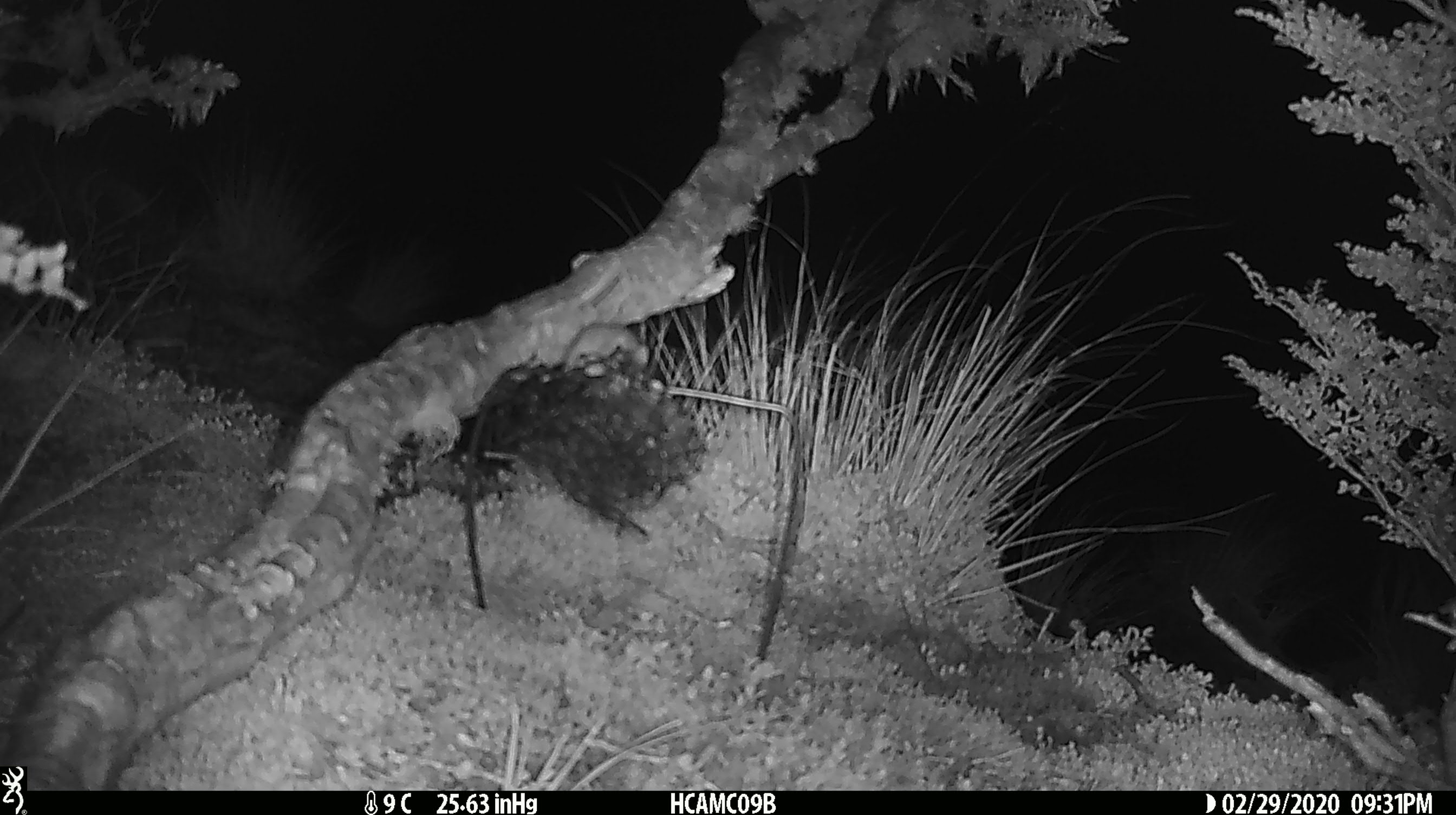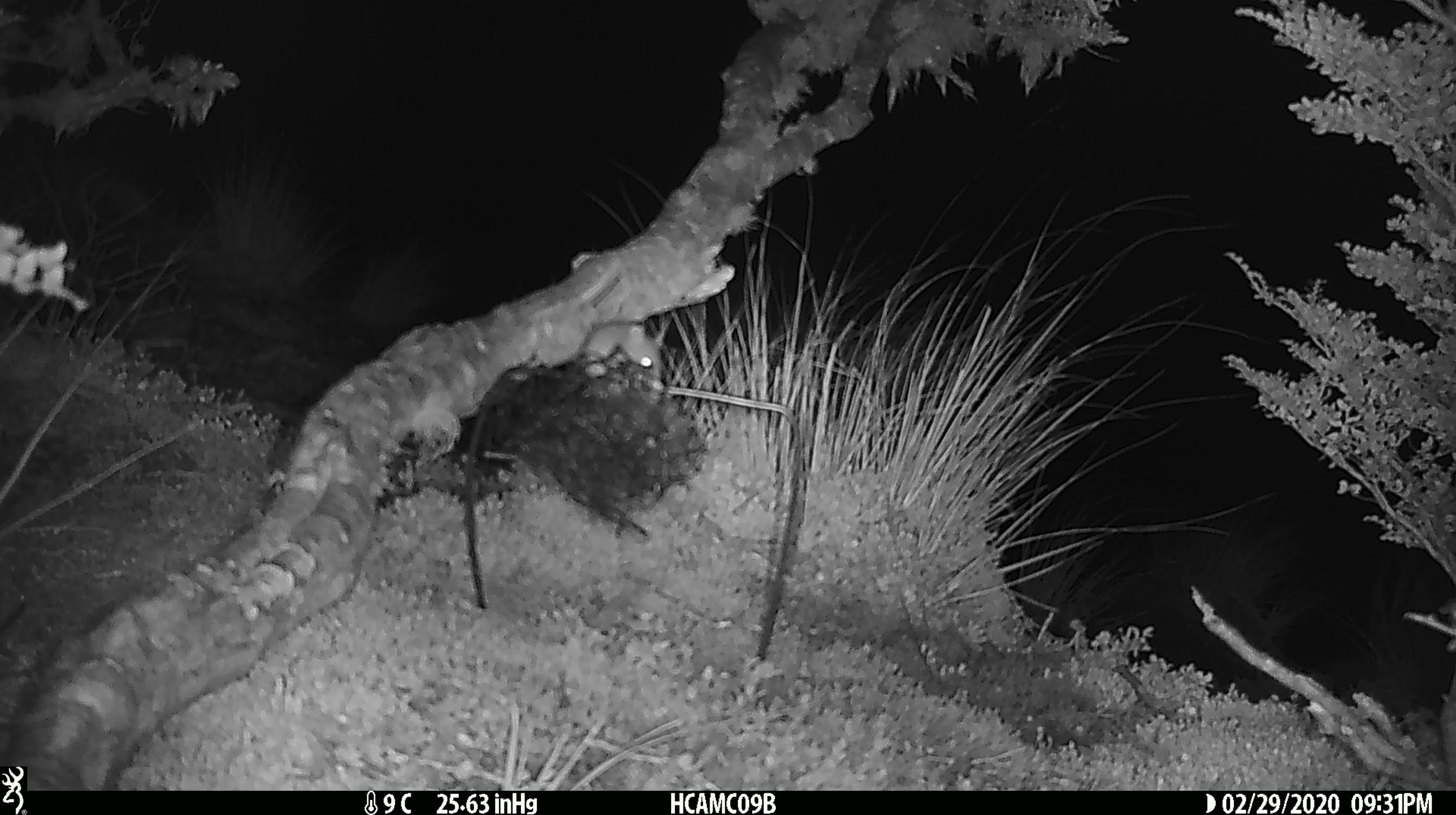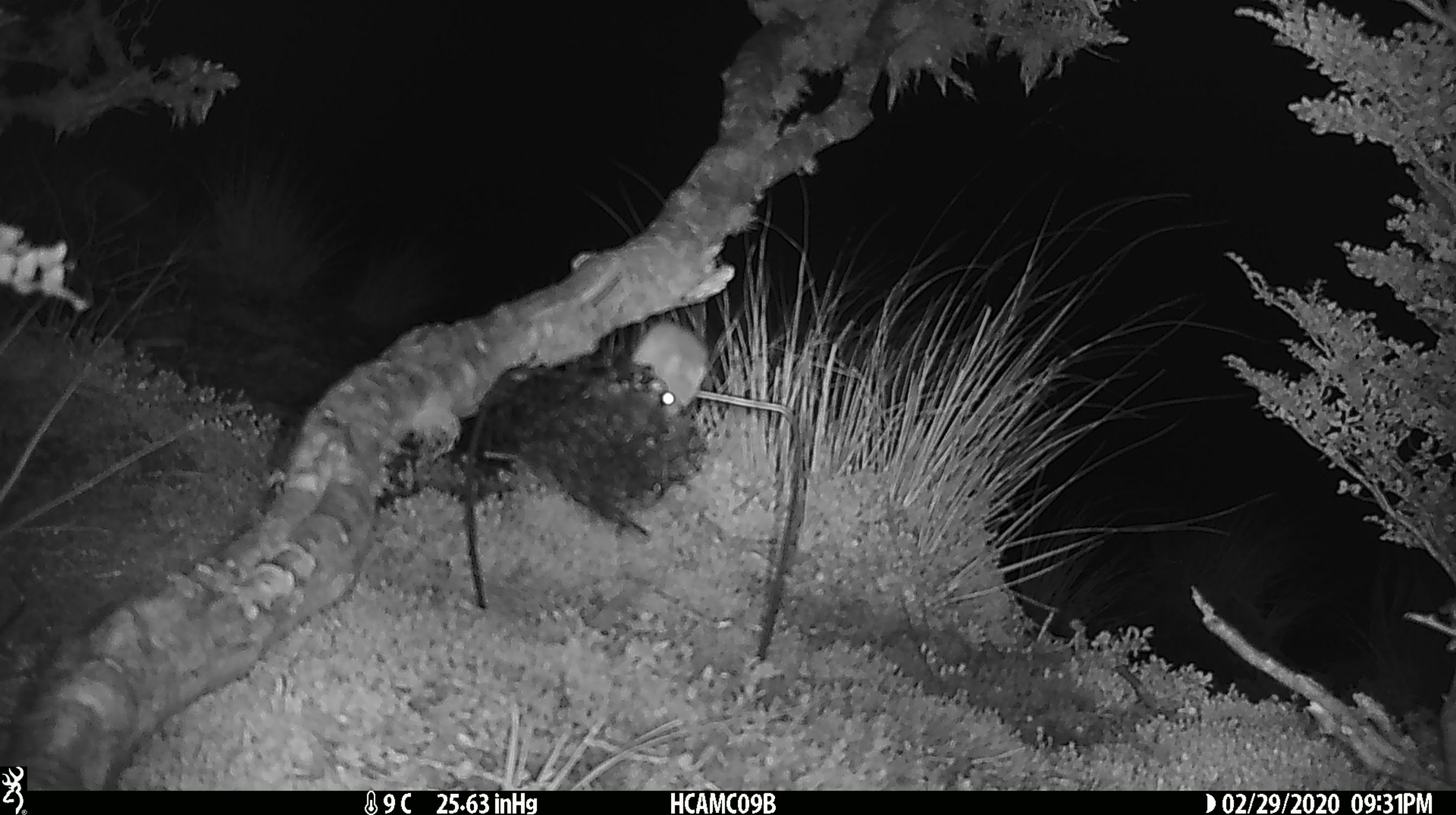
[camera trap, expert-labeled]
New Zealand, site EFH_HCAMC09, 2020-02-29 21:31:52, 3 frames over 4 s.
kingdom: Animalia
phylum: Chordata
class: Mammalia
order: Rodentia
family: Muridae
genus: Mus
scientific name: Mus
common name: mouse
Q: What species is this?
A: Mouse (Mus).